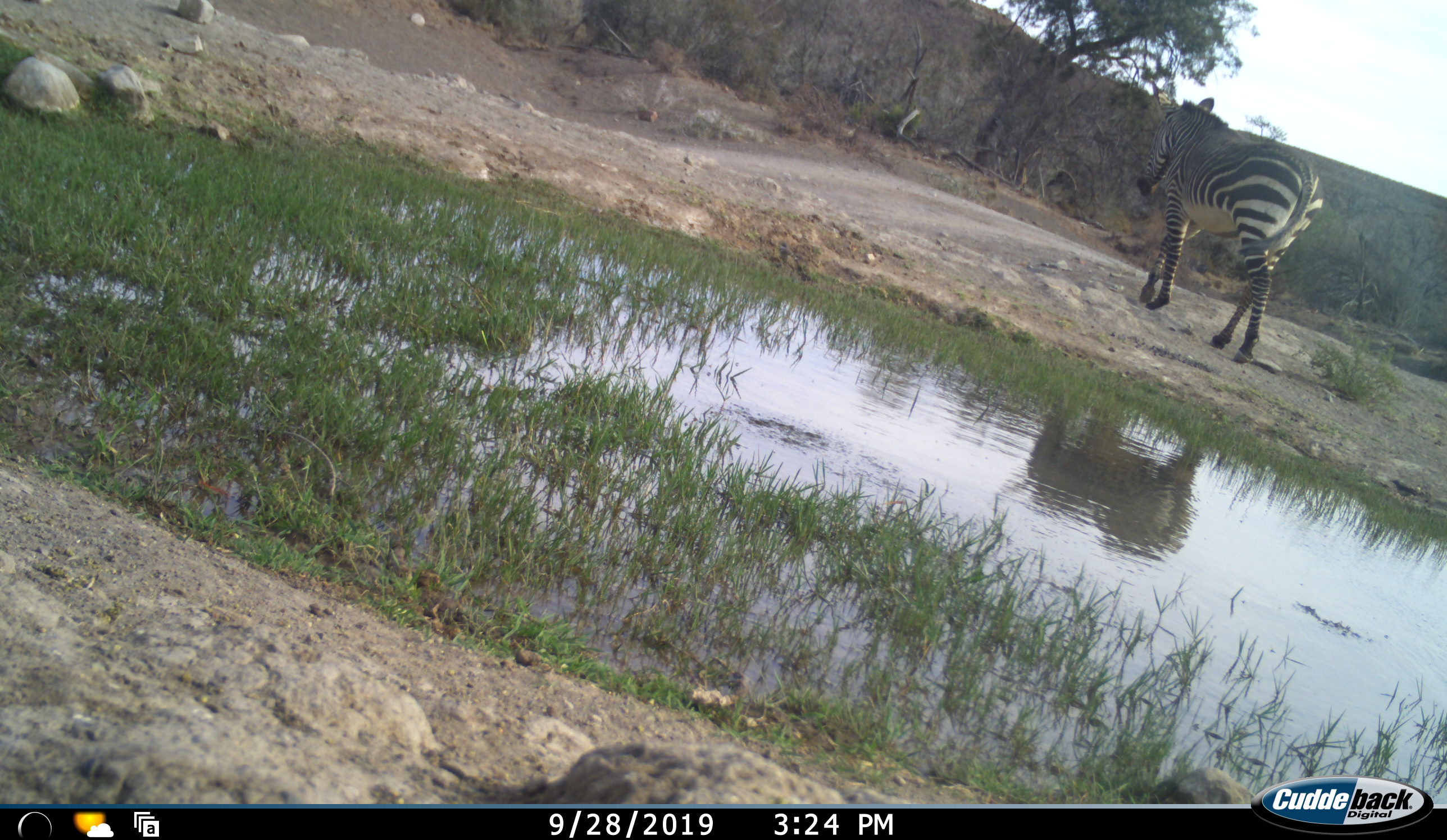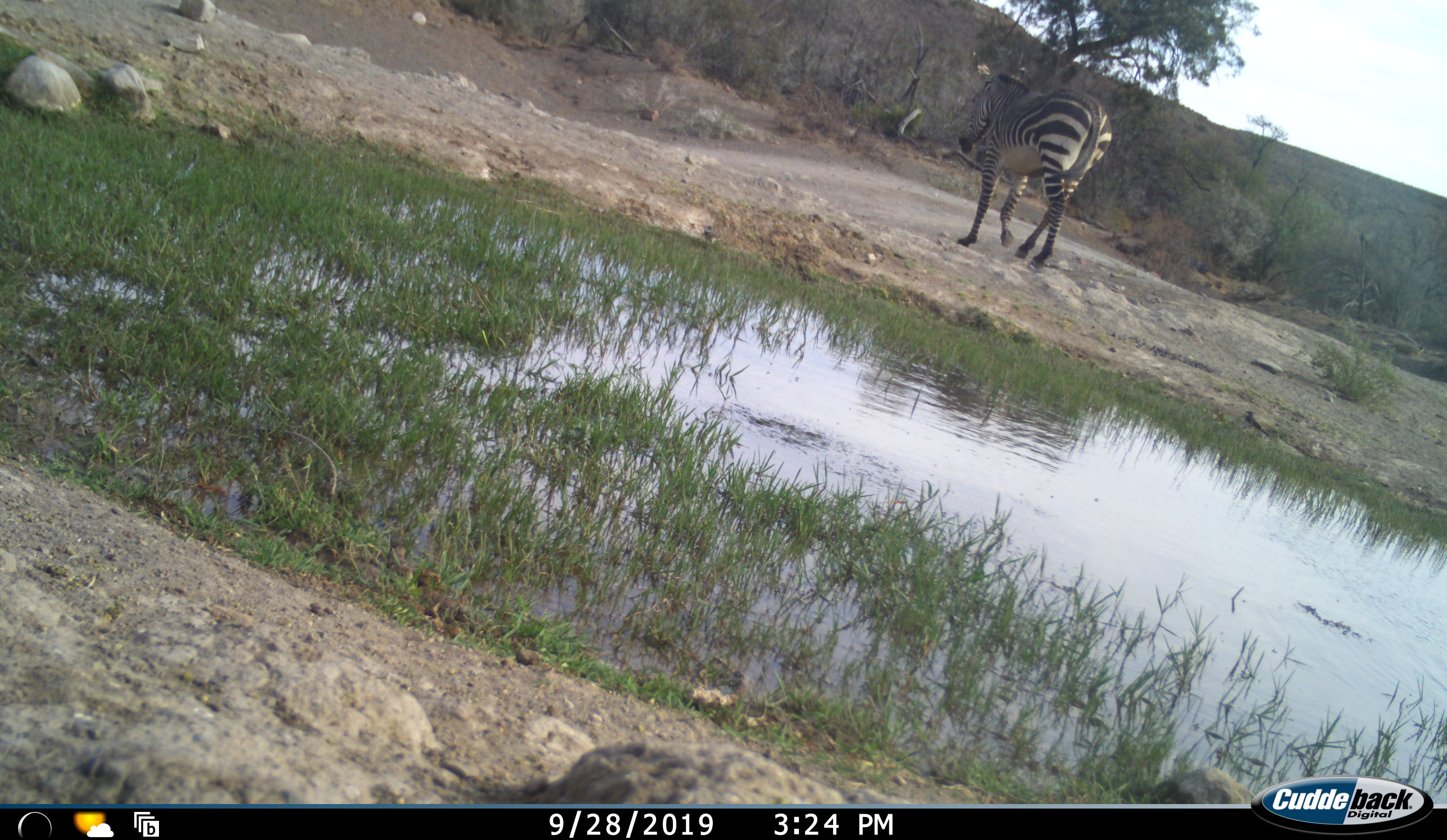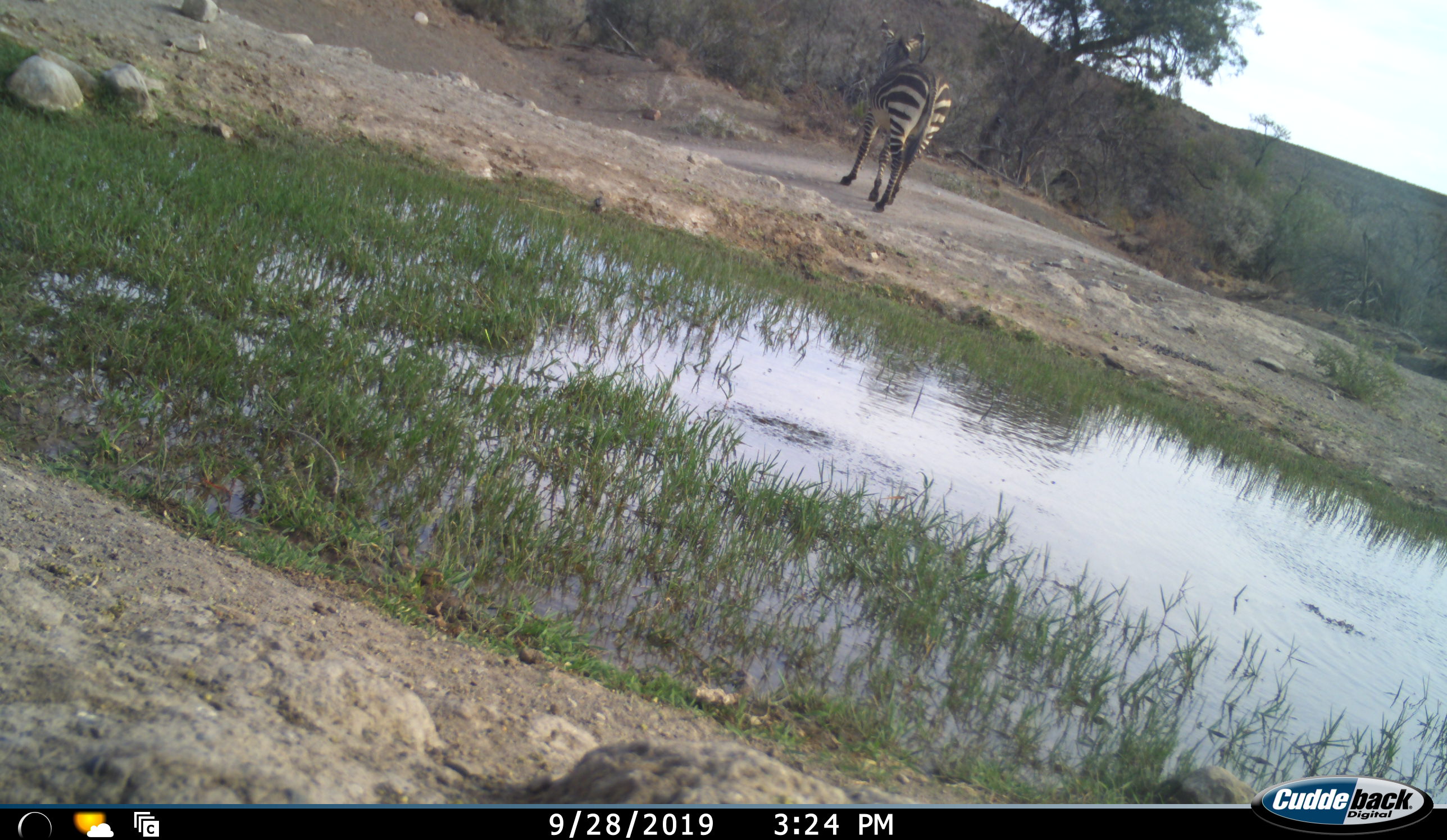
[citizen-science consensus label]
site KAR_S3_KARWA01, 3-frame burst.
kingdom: Animalia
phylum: Chordata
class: Mammalia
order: Perissodactyla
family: Equidae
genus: Equus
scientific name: Equus zebra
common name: mountain zebra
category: zebramountain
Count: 1.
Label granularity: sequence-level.